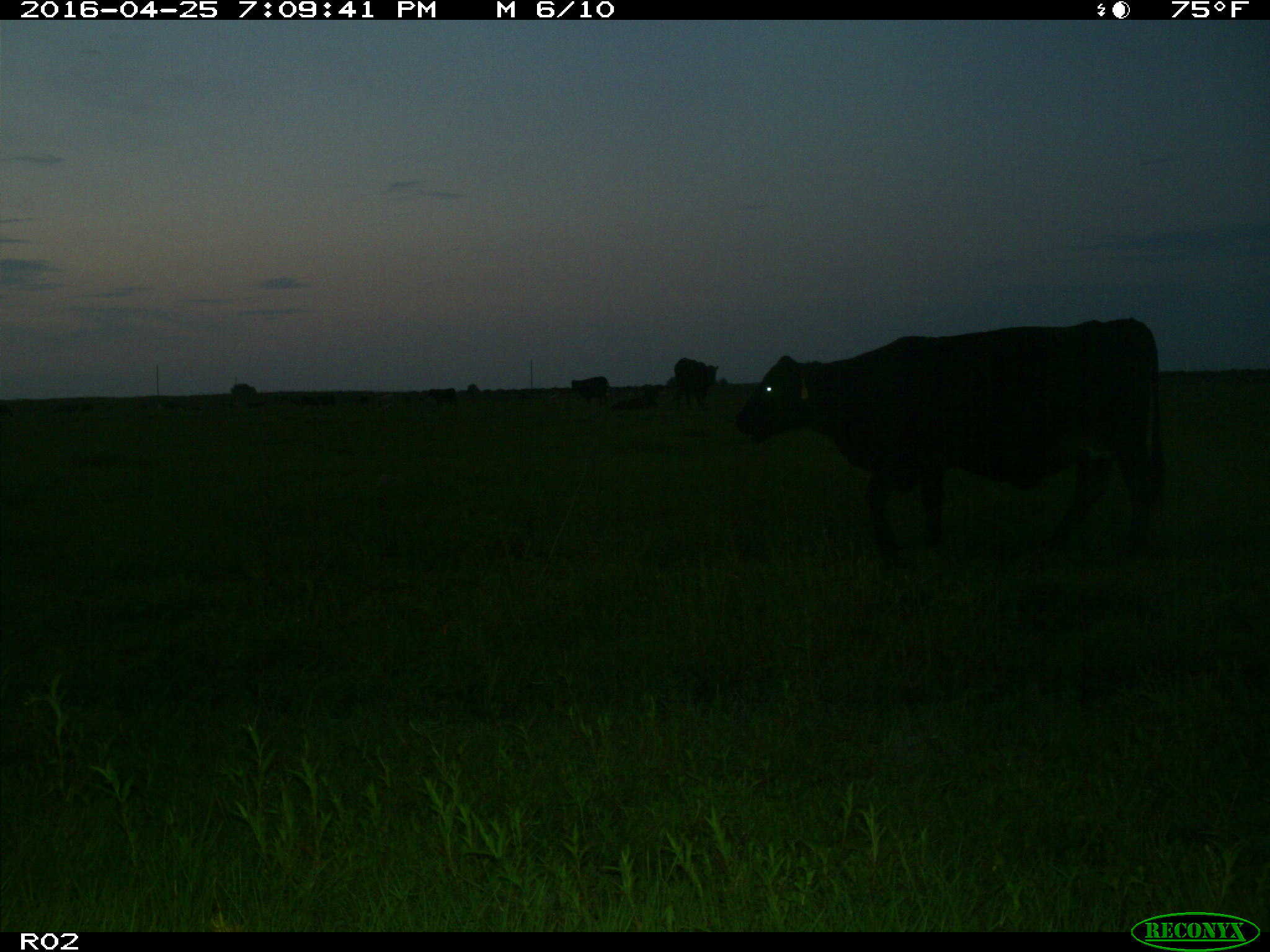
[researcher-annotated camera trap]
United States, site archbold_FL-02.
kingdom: Animalia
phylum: Chordata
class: Mammalia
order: Artiodactyla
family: Bovidae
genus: Bos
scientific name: Bos taurus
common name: domestic cow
Bos taurus (domestic cow).